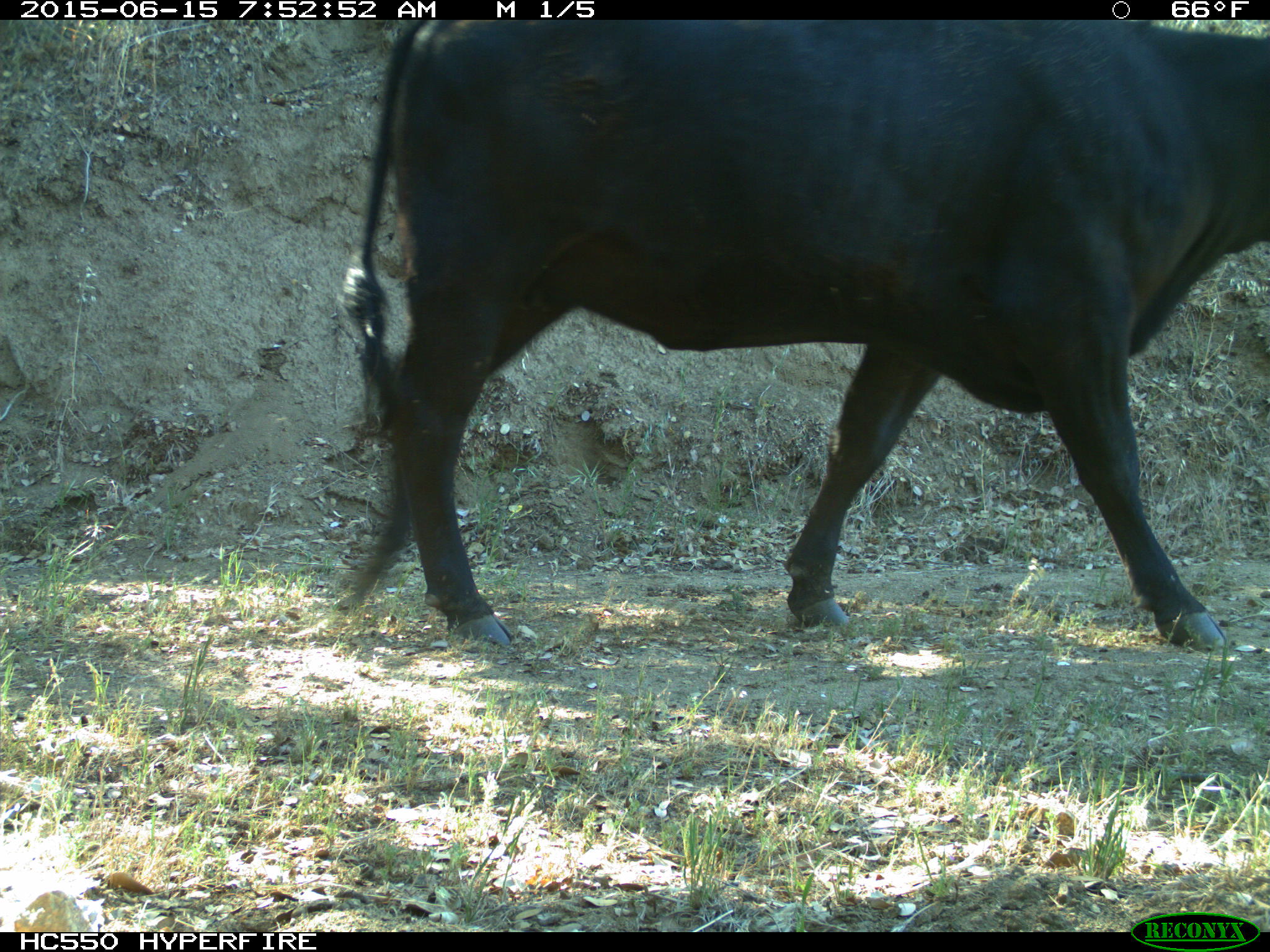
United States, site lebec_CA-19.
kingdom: Animalia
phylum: Chordata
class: Mammalia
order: Artiodactyla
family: Bovidae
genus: Bos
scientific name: Bos taurus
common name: domestic cow